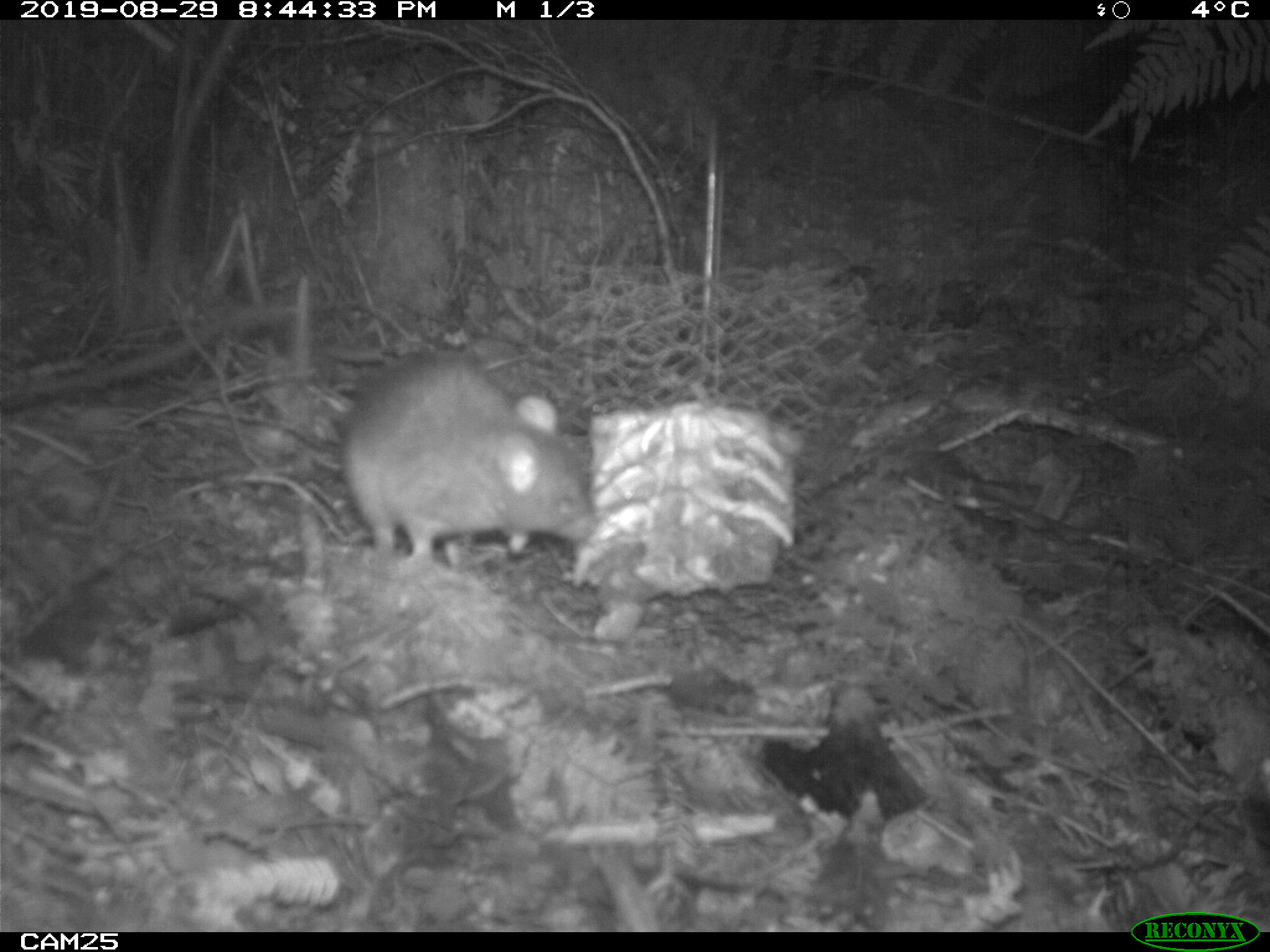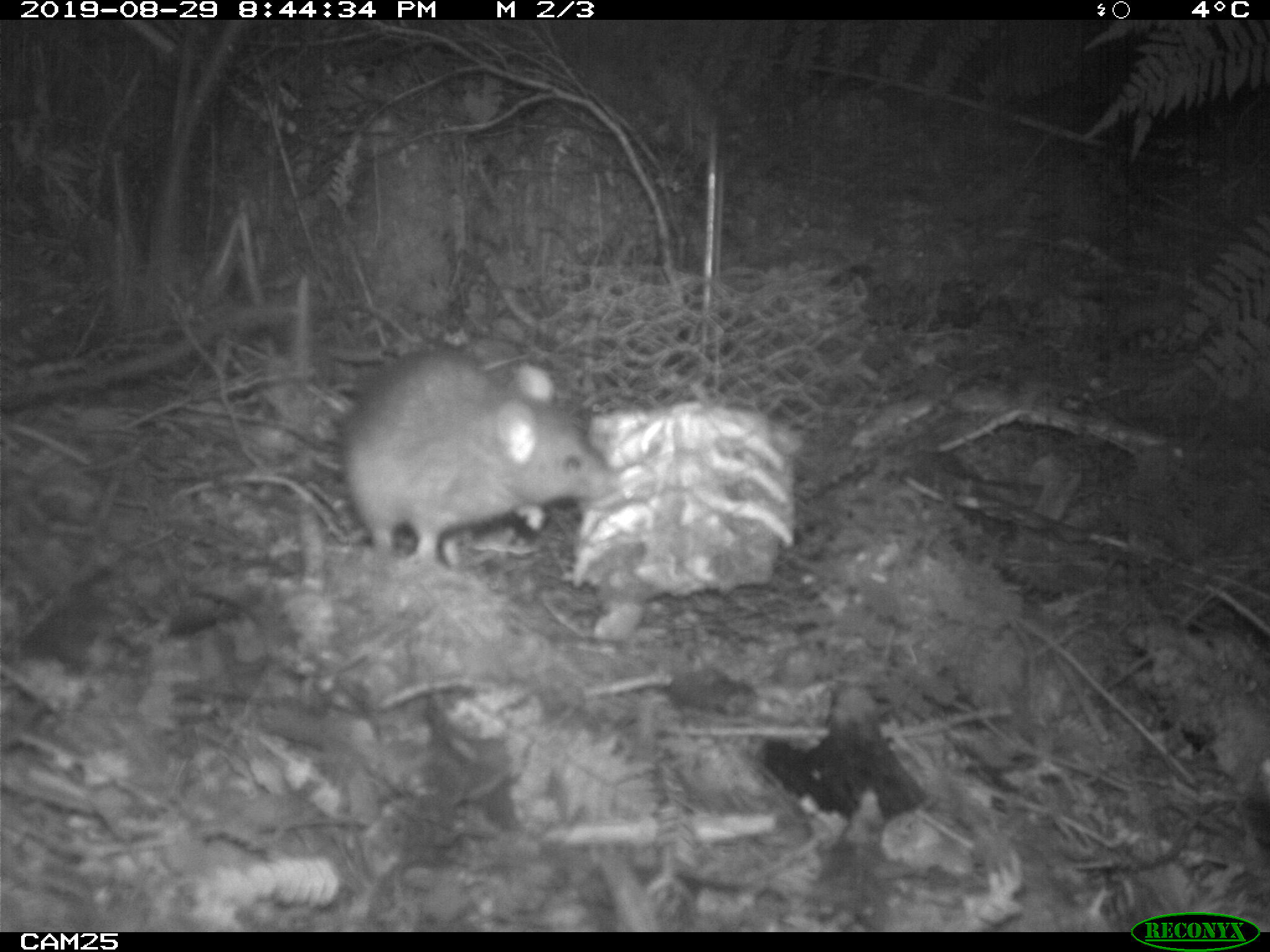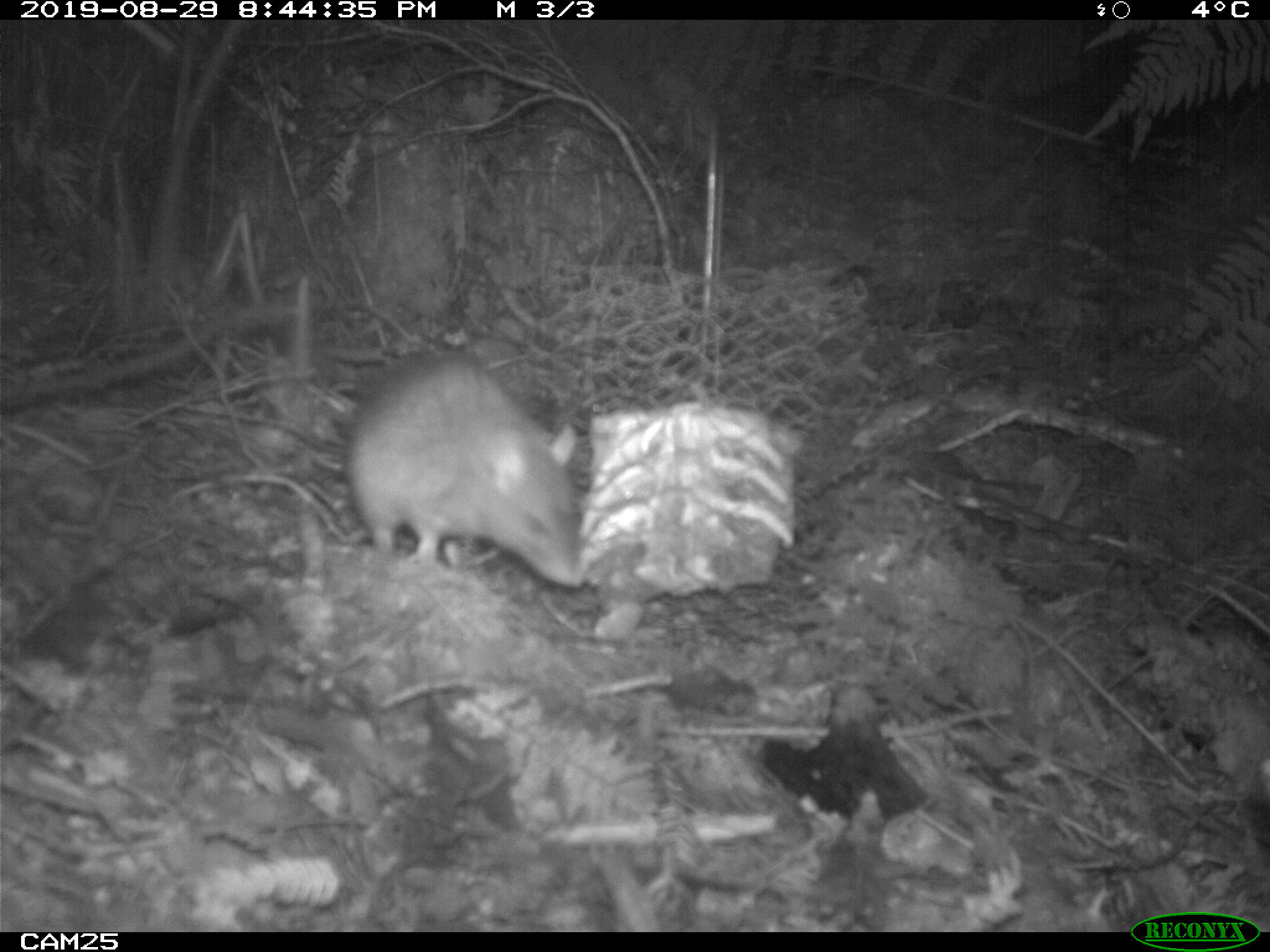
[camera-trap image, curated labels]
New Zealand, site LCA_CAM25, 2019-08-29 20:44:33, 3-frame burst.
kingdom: Animalia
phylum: Chordata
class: Mammalia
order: Rodentia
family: Muridae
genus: Rattus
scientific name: Rattus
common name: rat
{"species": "rat (Rattus)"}